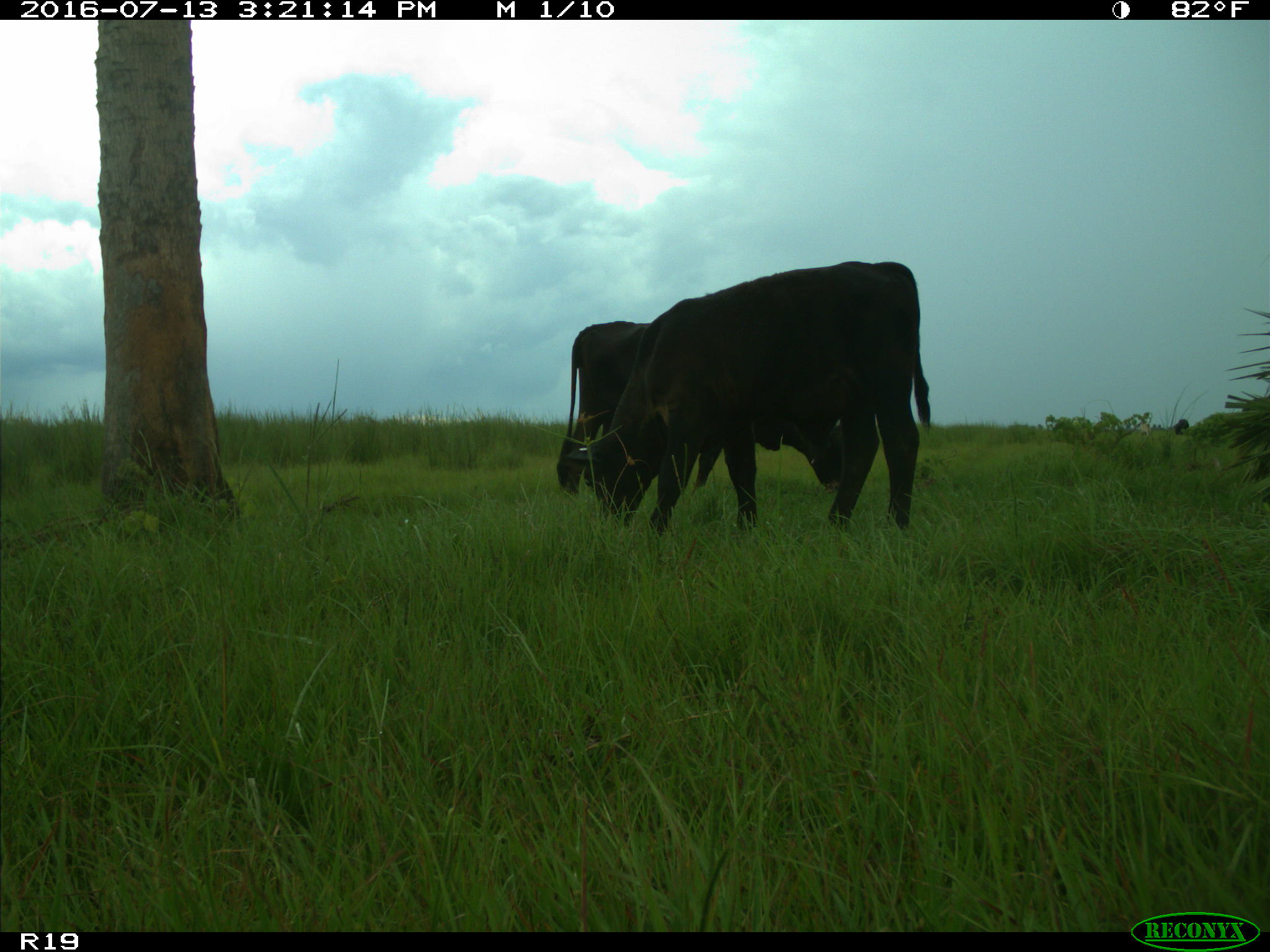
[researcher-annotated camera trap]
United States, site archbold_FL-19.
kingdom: Animalia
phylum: Chordata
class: Mammalia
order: Artiodactyla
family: Bovidae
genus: Bos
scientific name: Bos taurus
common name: domestic cow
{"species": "Bos taurus (domestic cow)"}